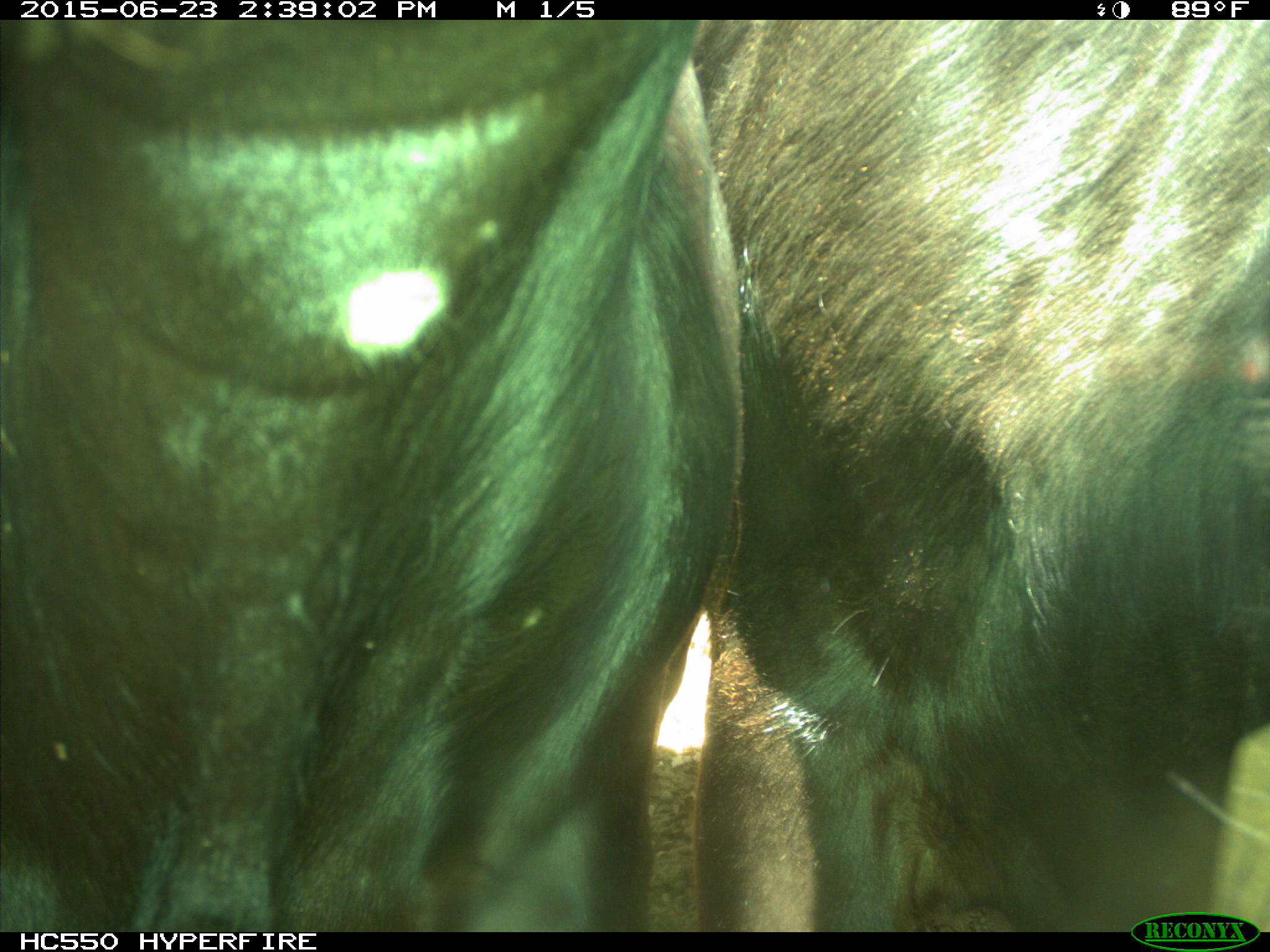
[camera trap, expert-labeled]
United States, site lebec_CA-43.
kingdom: Animalia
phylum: Chordata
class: Mammalia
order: Artiodactyla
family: Bovidae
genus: Bos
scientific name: Bos taurus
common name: domestic cow